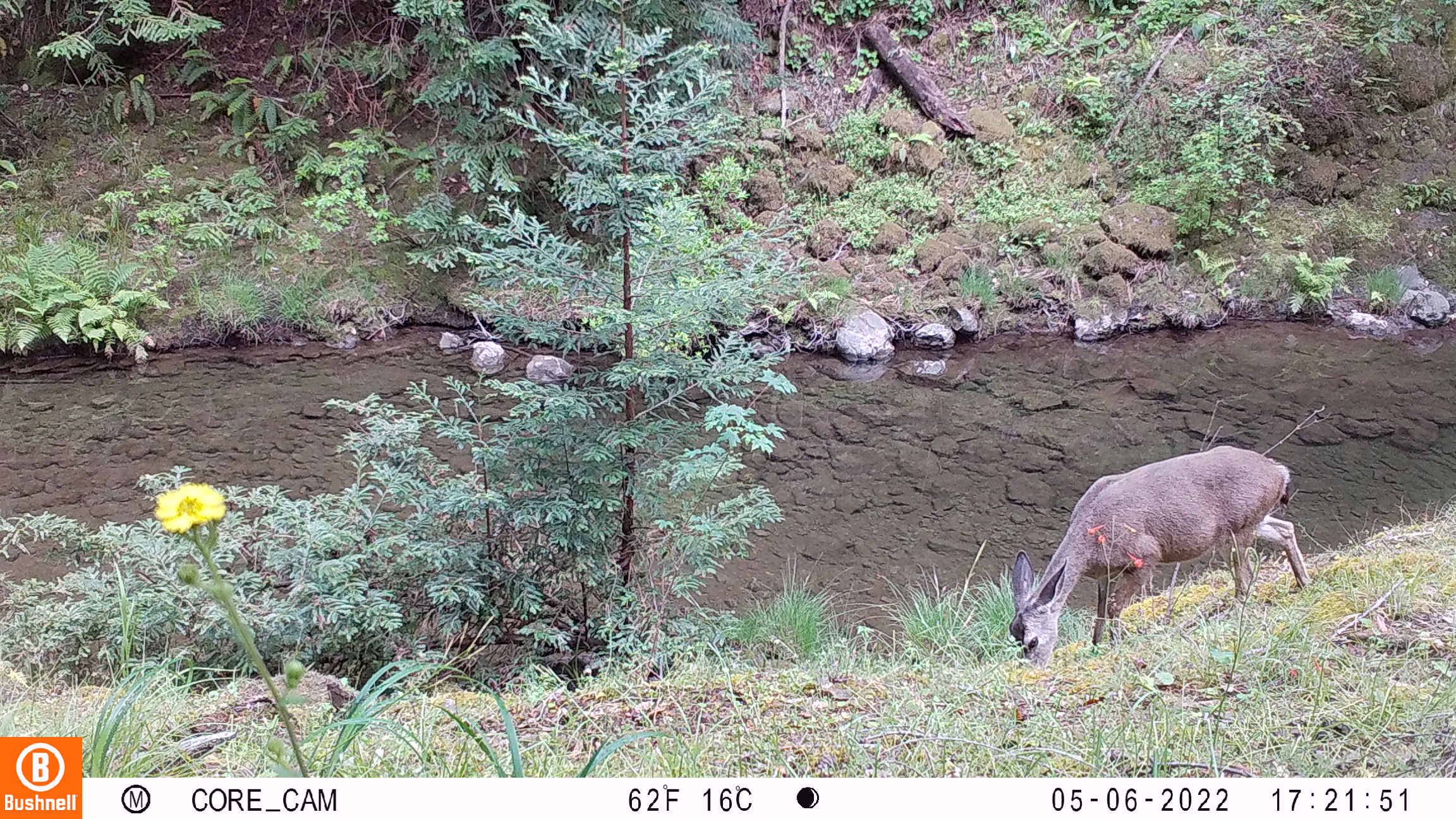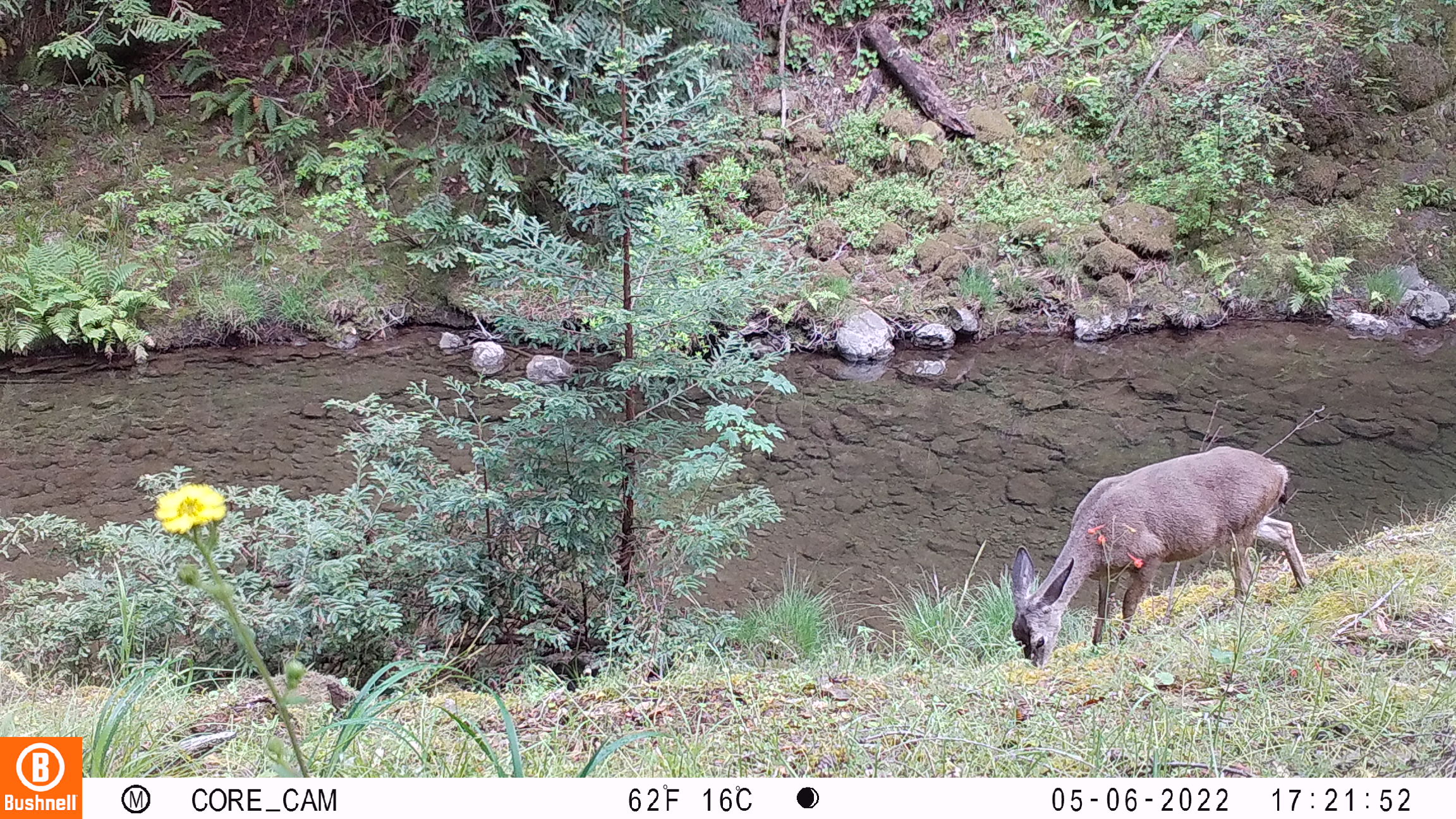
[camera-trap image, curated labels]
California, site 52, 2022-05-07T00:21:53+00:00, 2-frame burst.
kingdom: Animalia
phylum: Chordata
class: Mammalia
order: Artiodactyla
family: Cervidae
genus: Odocoileus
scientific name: Odocoileus hemionus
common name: mule deer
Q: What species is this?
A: Mule deer (Odocoileus hemionus).